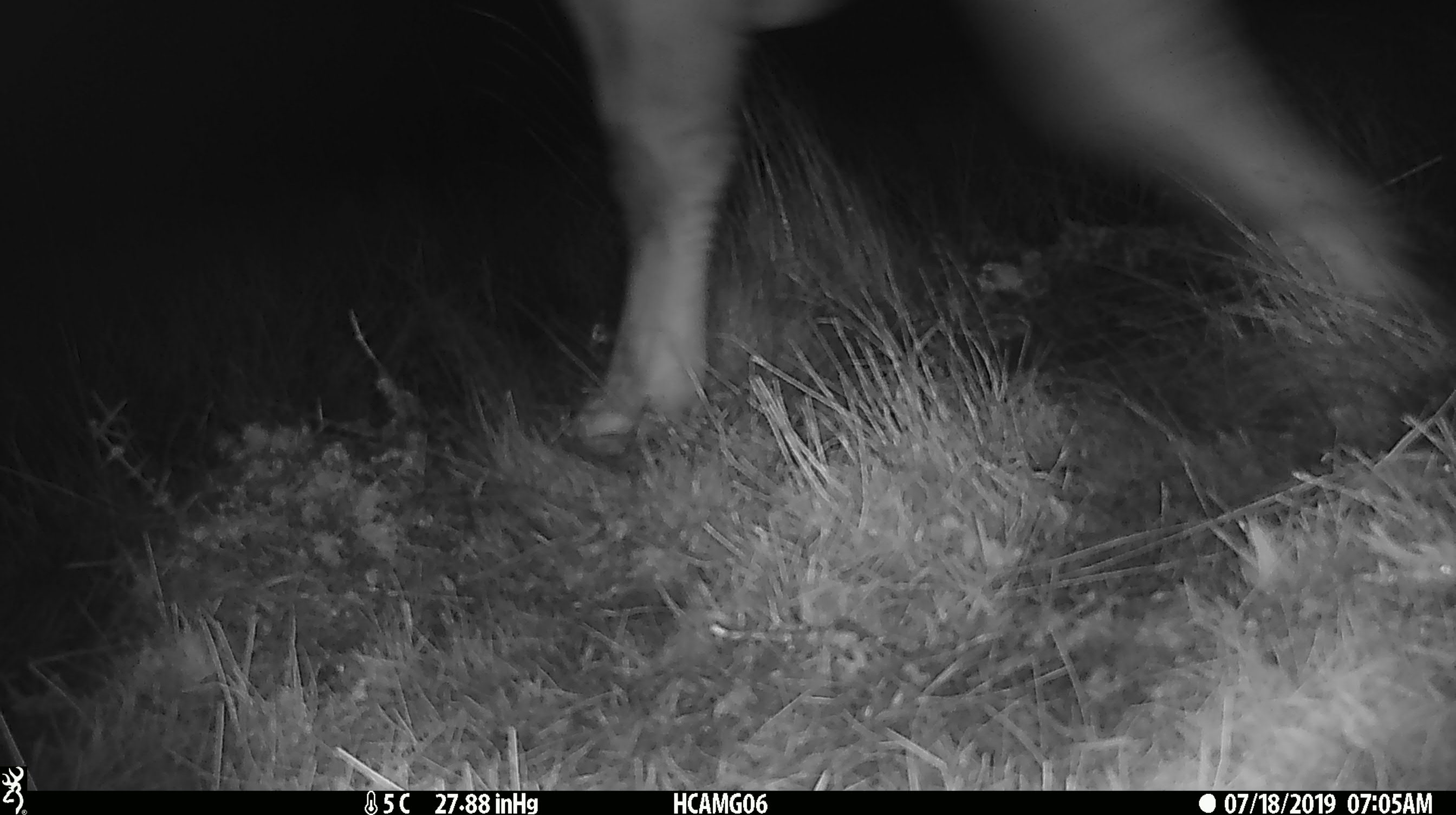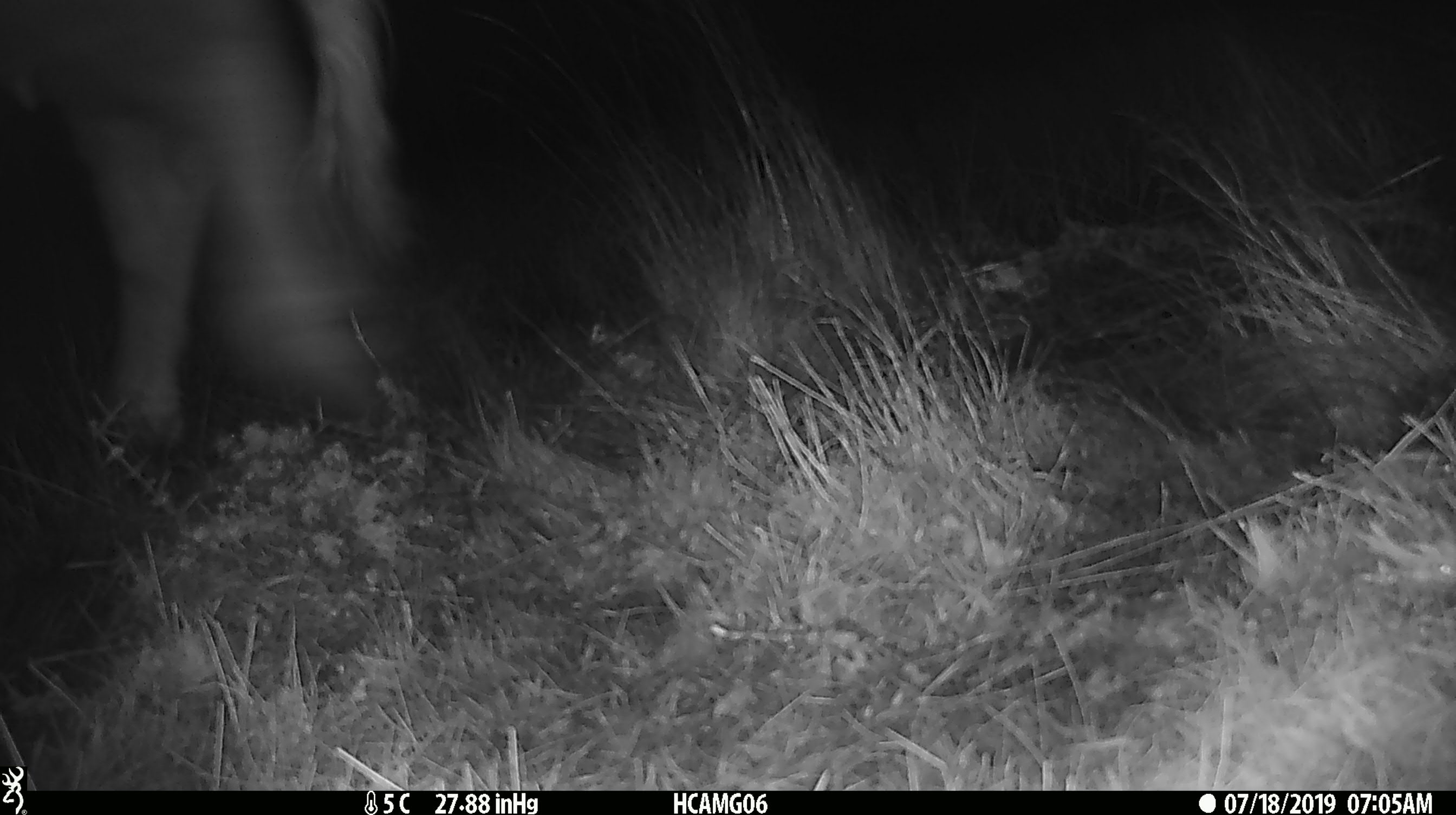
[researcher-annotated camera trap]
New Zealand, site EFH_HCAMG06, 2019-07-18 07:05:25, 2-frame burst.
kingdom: Animalia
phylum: Chordata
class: Mammalia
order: Artiodactyla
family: Bovidae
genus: Bos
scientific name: Bos taurus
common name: domestic cow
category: cow